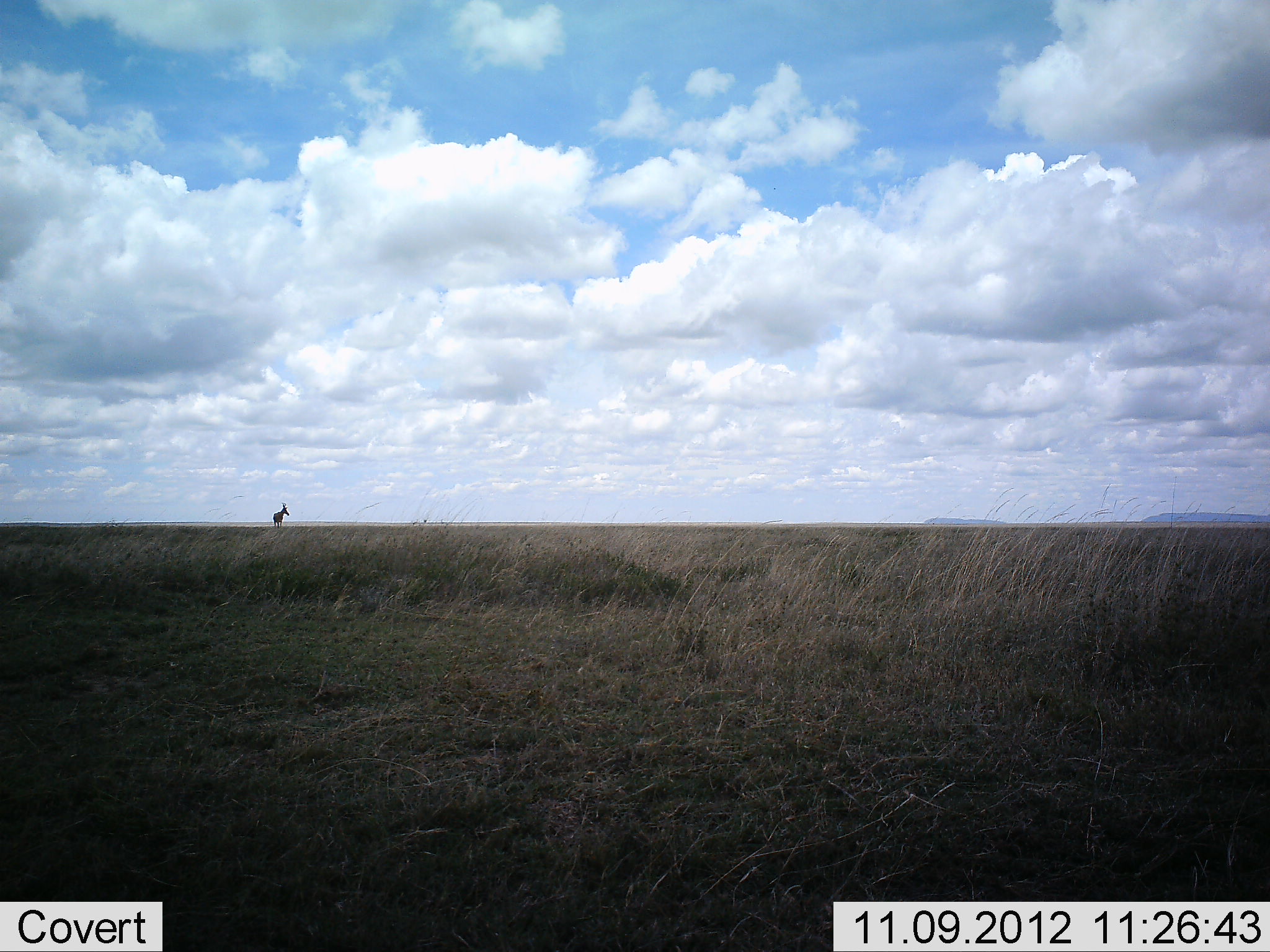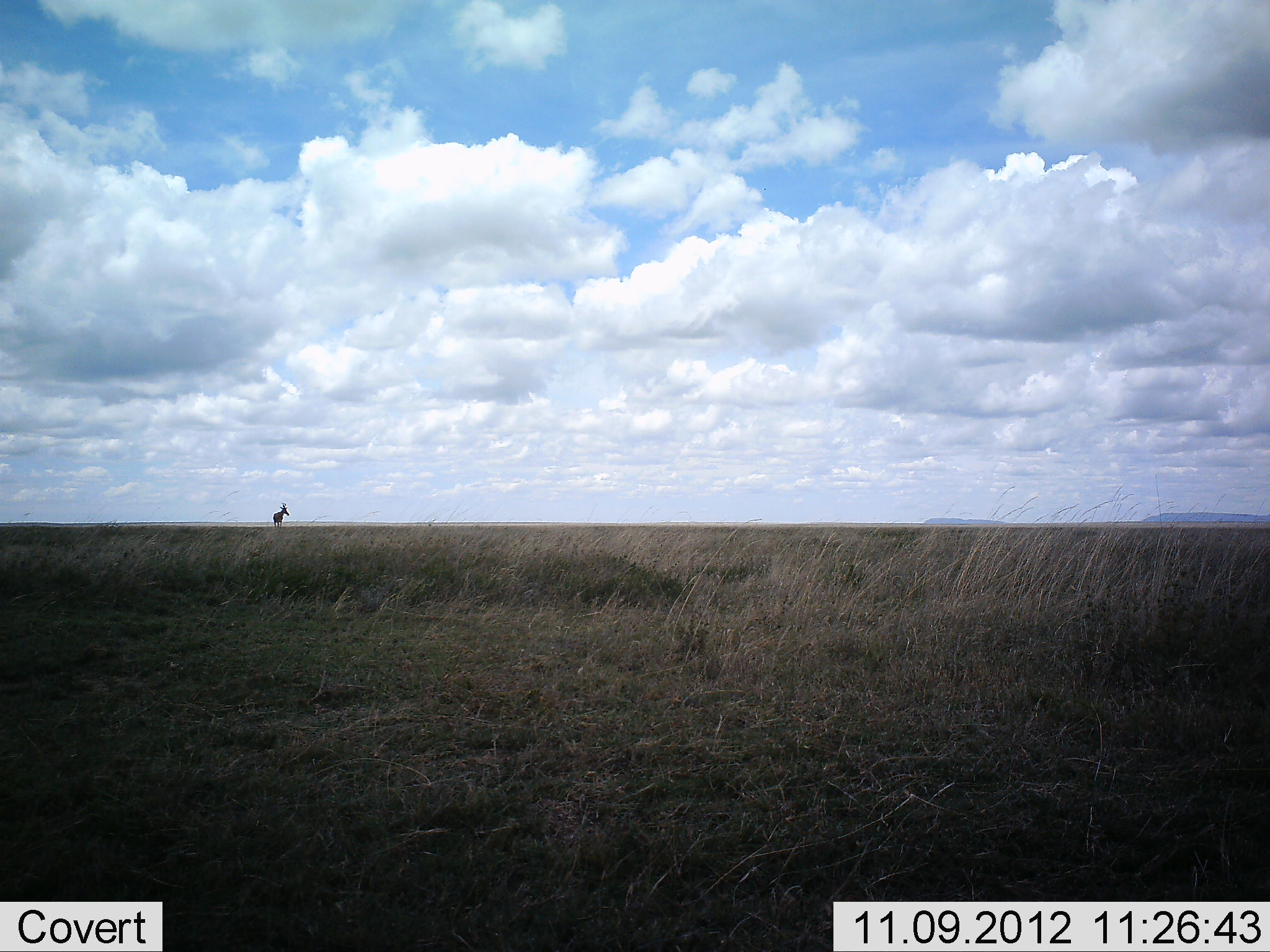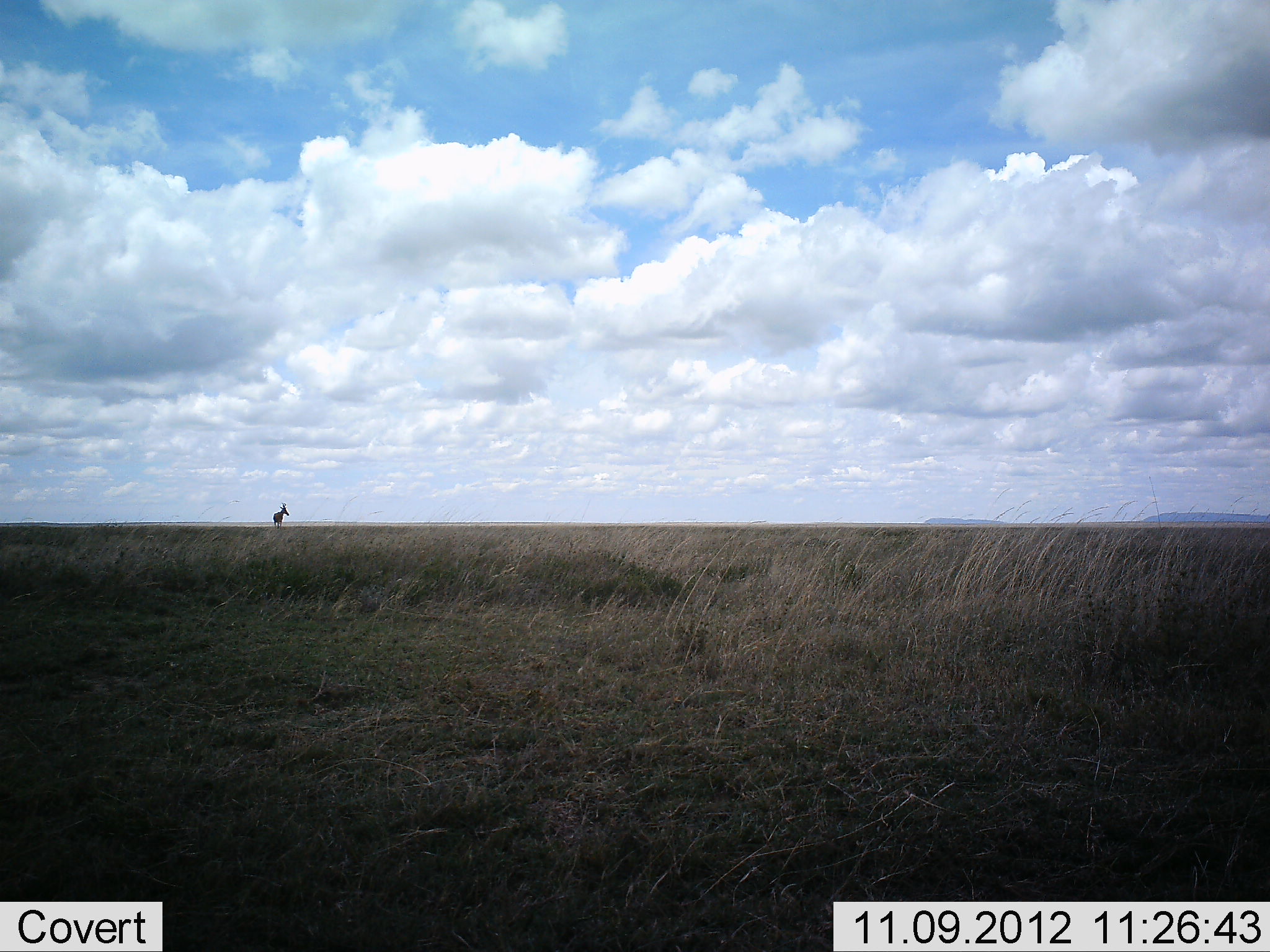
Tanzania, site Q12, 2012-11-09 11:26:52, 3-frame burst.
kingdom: Animalia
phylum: Chordata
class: Mammalia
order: Artiodactyla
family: Bovidae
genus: Alcelaphus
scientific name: Alcelaphus buselaphus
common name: hartebeest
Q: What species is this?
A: Hartebeest (Alcelaphus buselaphus).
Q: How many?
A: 1.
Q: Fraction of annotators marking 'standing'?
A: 100%.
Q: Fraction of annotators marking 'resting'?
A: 0%.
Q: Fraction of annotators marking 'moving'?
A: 0%.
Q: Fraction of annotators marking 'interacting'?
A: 0%.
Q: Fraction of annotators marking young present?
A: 0%.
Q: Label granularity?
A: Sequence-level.